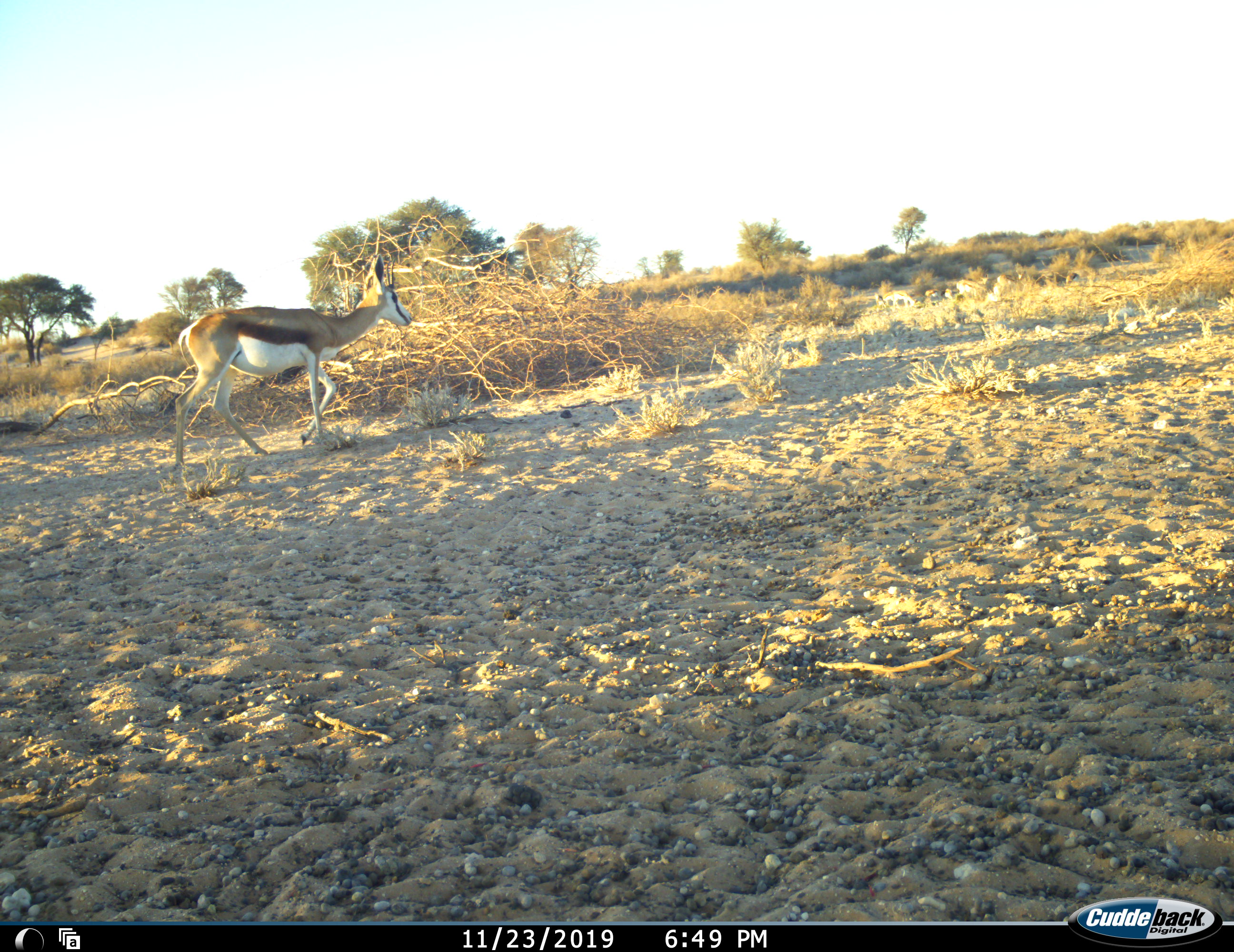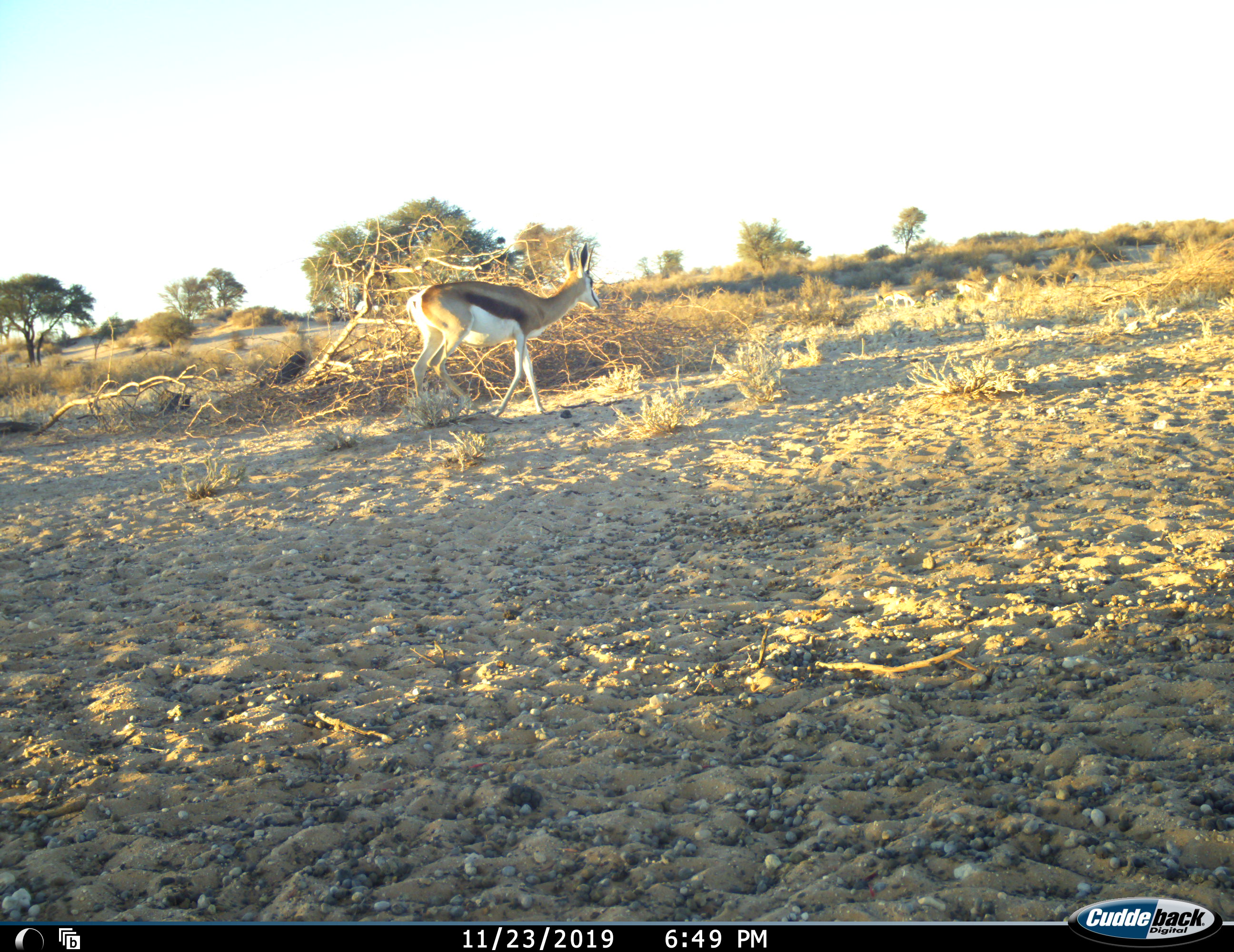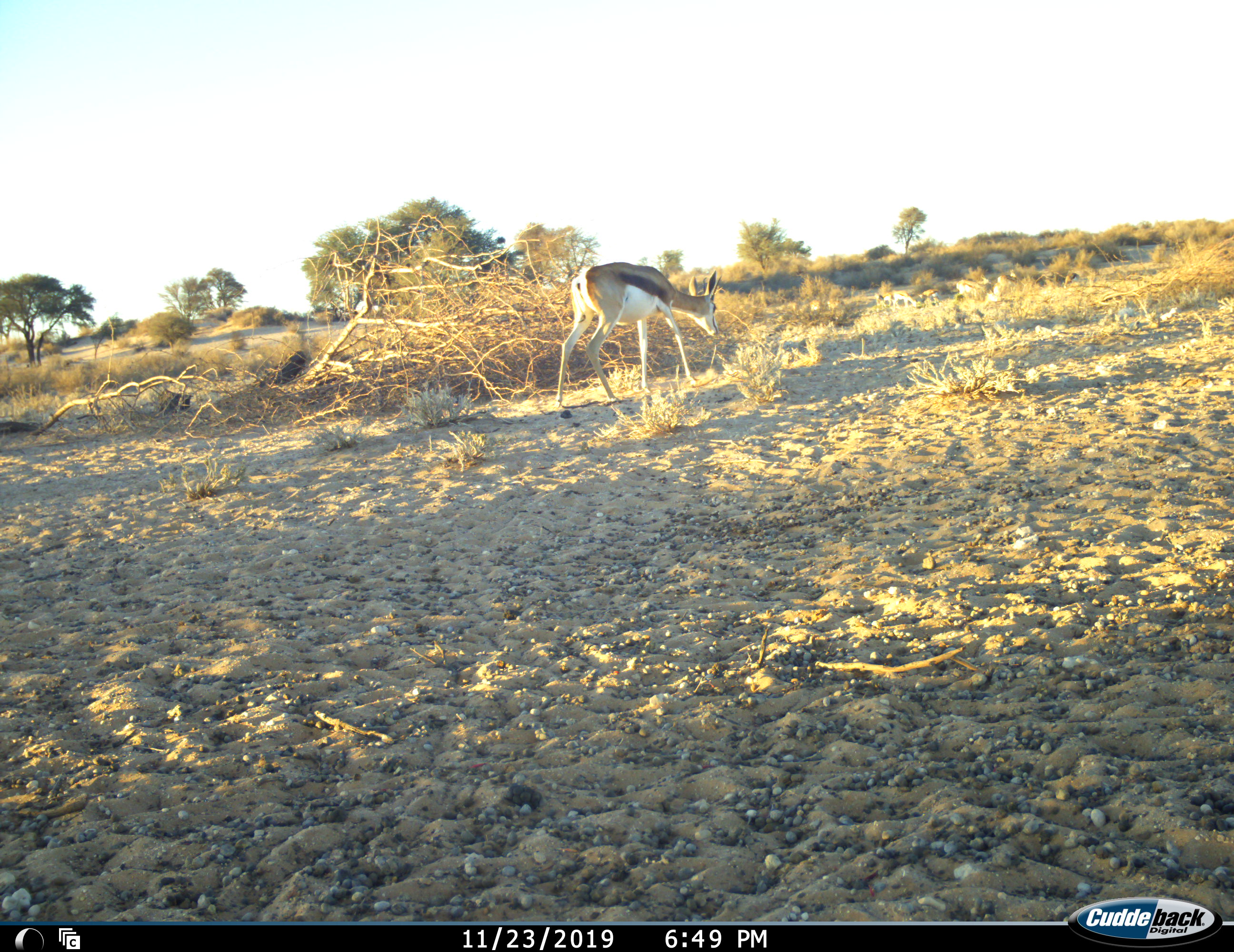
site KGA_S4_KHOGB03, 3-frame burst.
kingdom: Animalia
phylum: Chordata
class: Mammalia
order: Artiodactyla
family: Bovidae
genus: Antidorcas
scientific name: Antidorcas marsupialis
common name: springbok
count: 1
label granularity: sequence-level